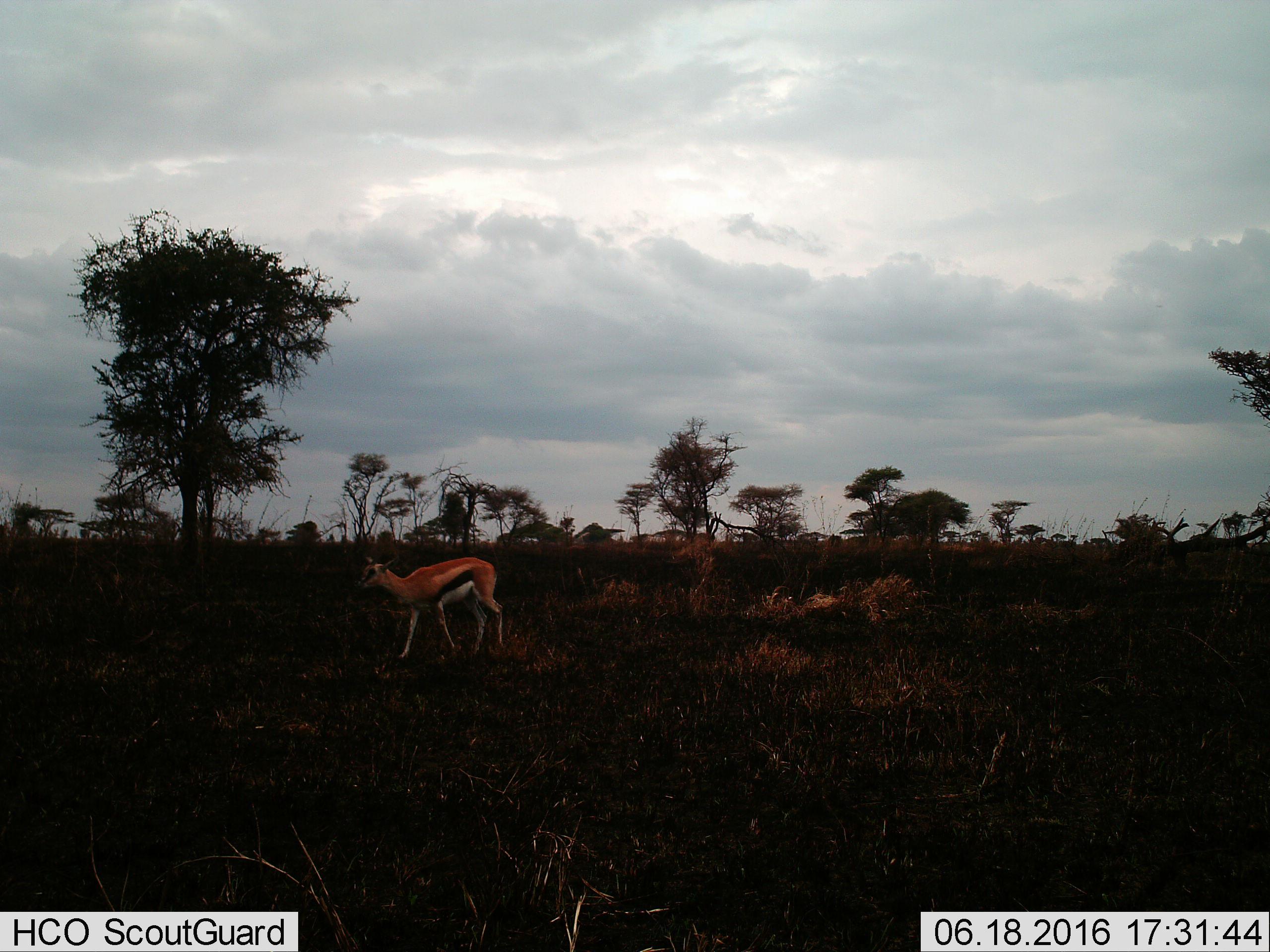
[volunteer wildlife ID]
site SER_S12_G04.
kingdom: Animalia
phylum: Chordata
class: Mammalia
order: Artiodactyla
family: Bovidae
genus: Eudorcas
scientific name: Eudorcas thomsonii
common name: thomson's gazelle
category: gazellethomsons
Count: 1.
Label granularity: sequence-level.